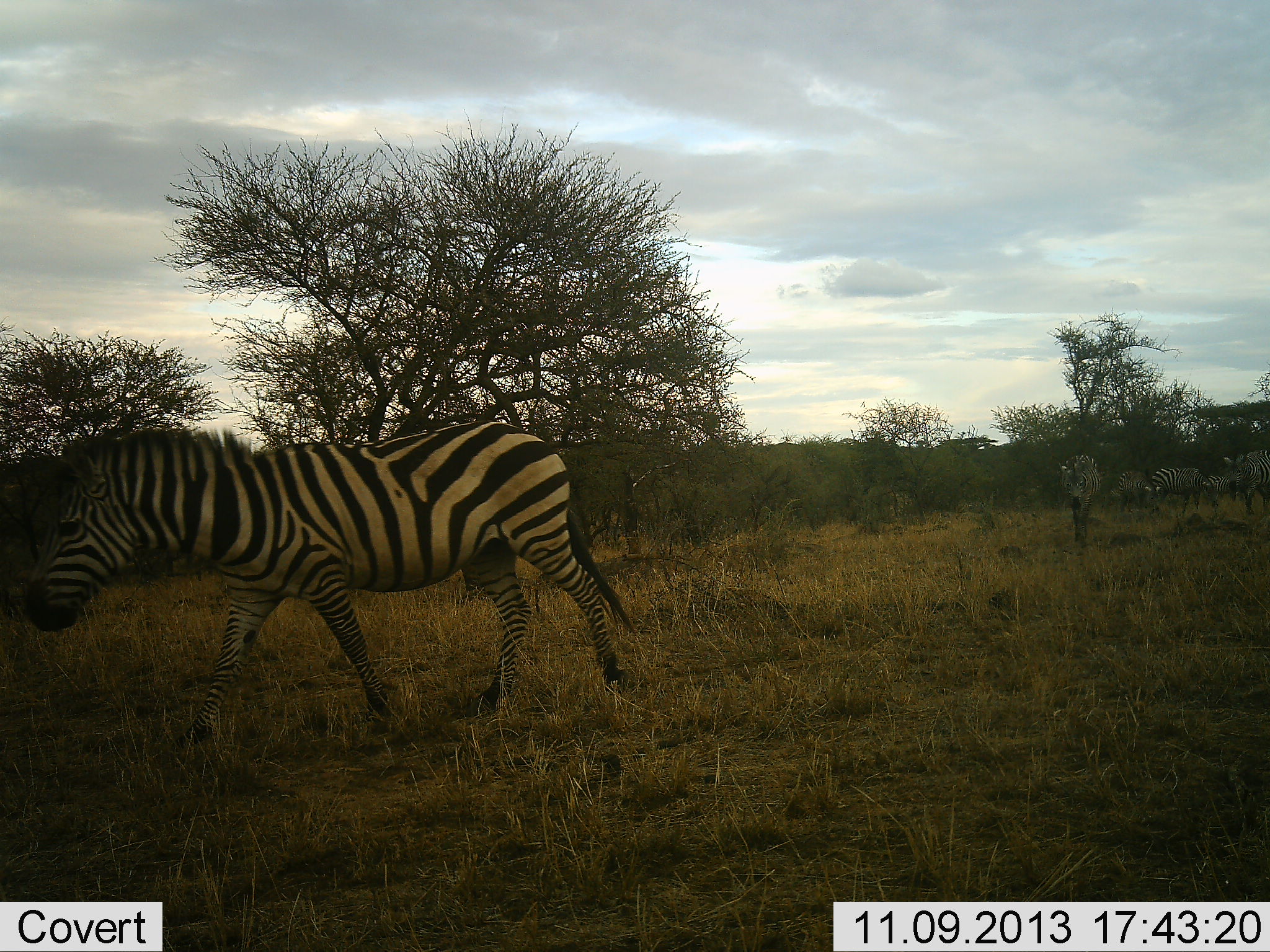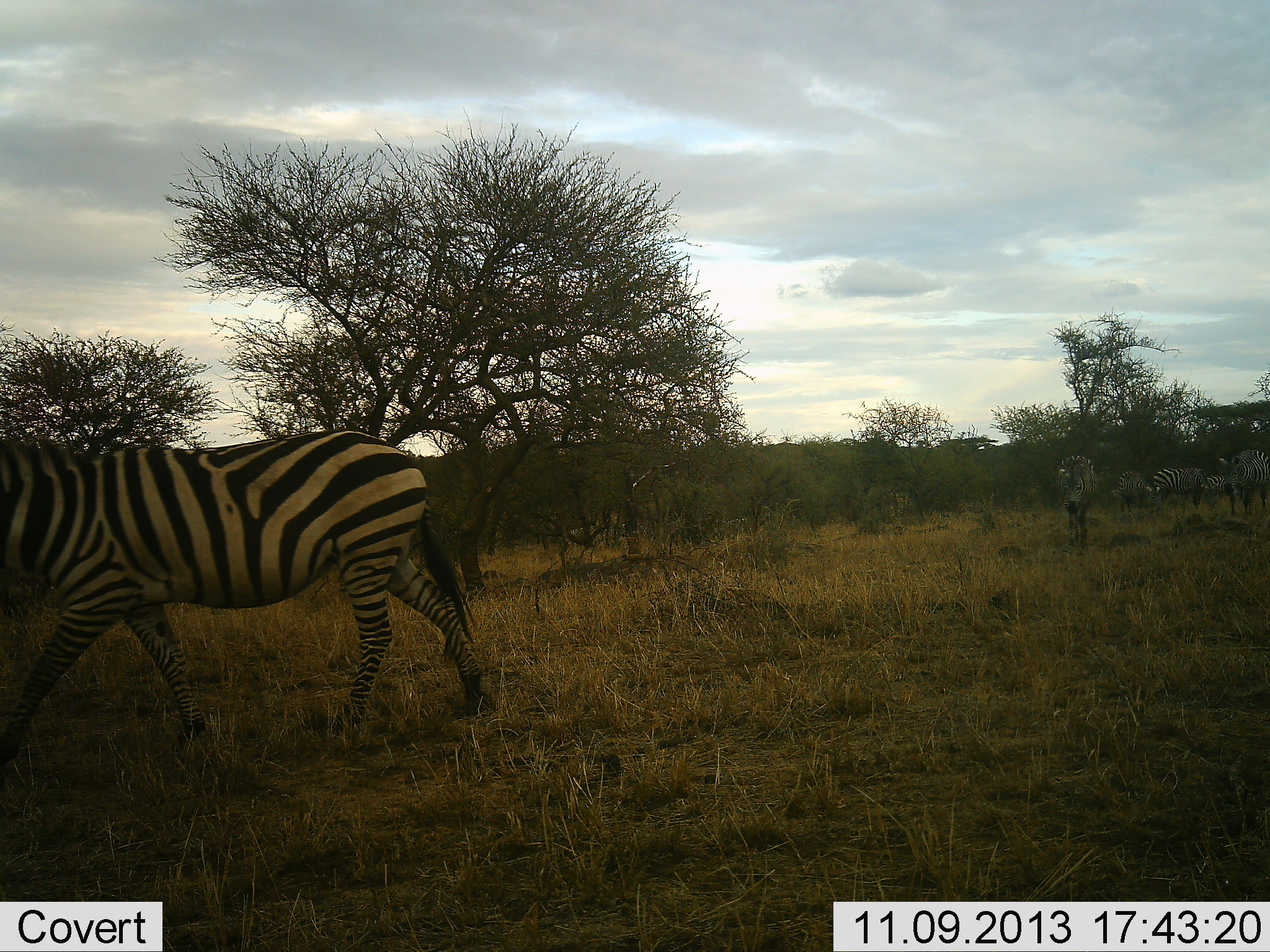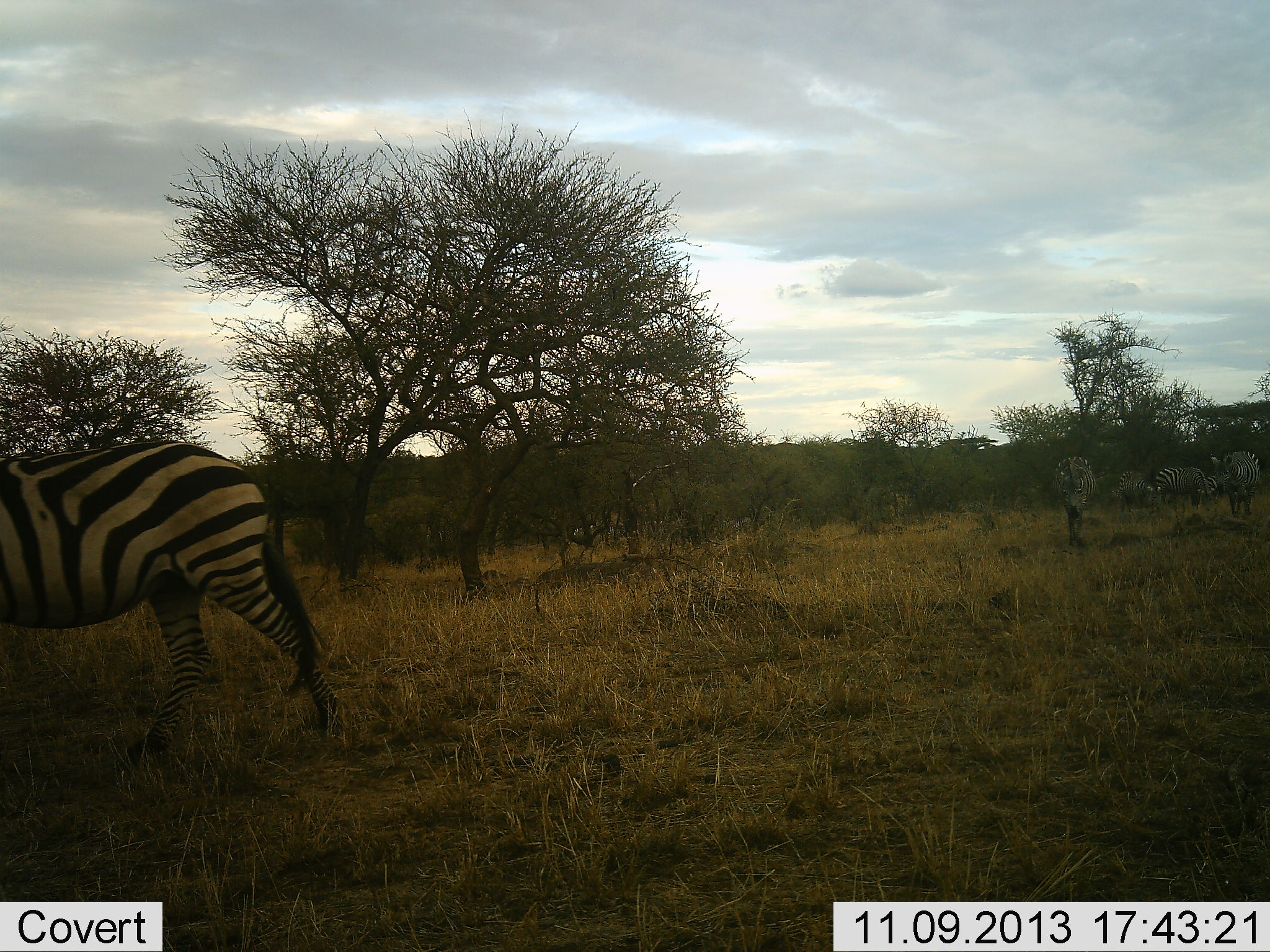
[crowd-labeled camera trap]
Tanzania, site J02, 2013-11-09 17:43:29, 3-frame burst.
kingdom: Animalia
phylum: Chordata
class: Mammalia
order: Perissodactyla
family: Equidae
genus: Equus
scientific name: Equus quagga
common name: plains zebra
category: zebra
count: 4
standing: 17%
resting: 0%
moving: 93%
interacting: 0%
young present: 0%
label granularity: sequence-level